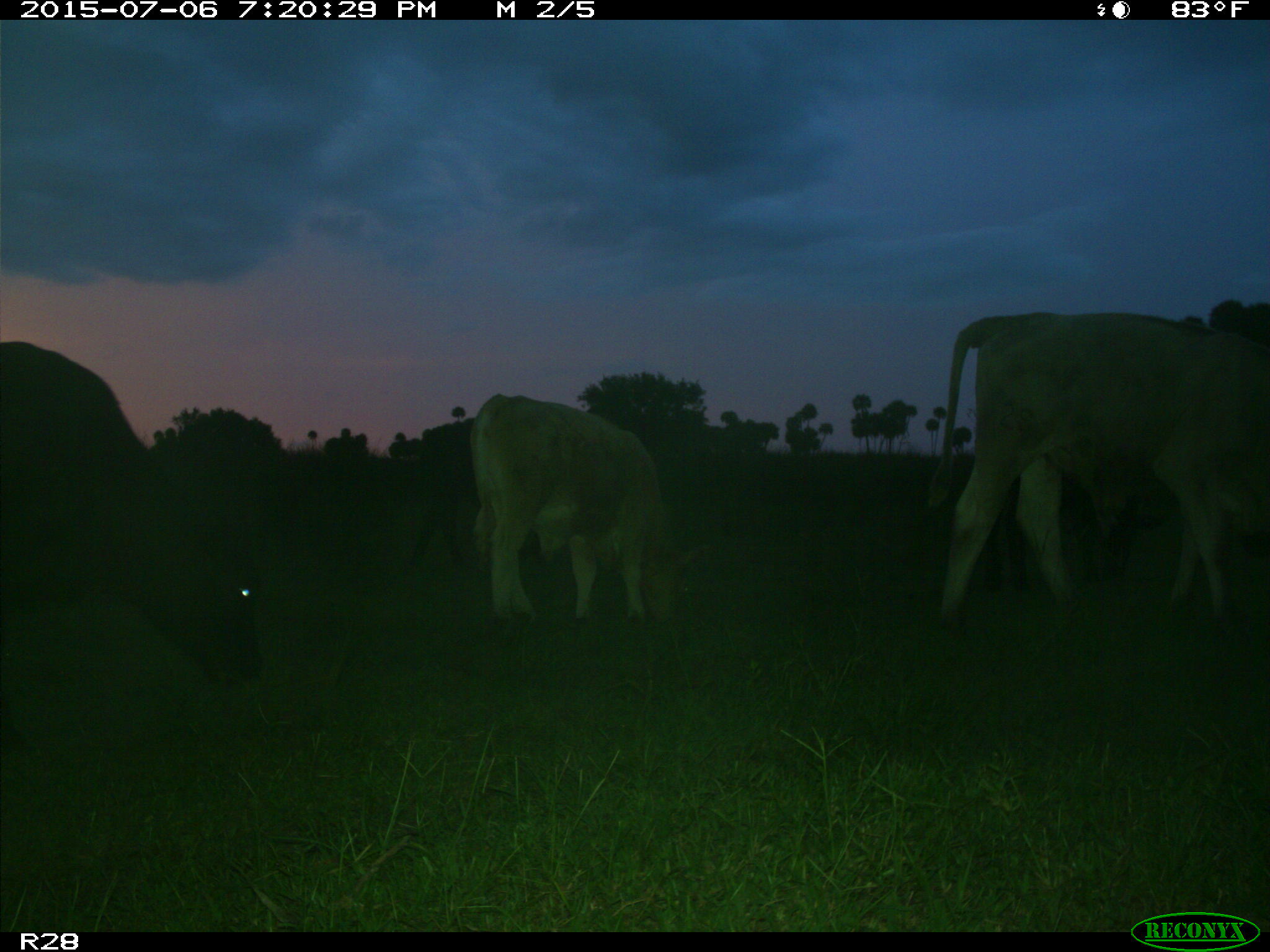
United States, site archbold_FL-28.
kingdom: Animalia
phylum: Chordata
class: Mammalia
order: Artiodactyla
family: Bovidae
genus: Bos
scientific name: Bos taurus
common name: domestic cow